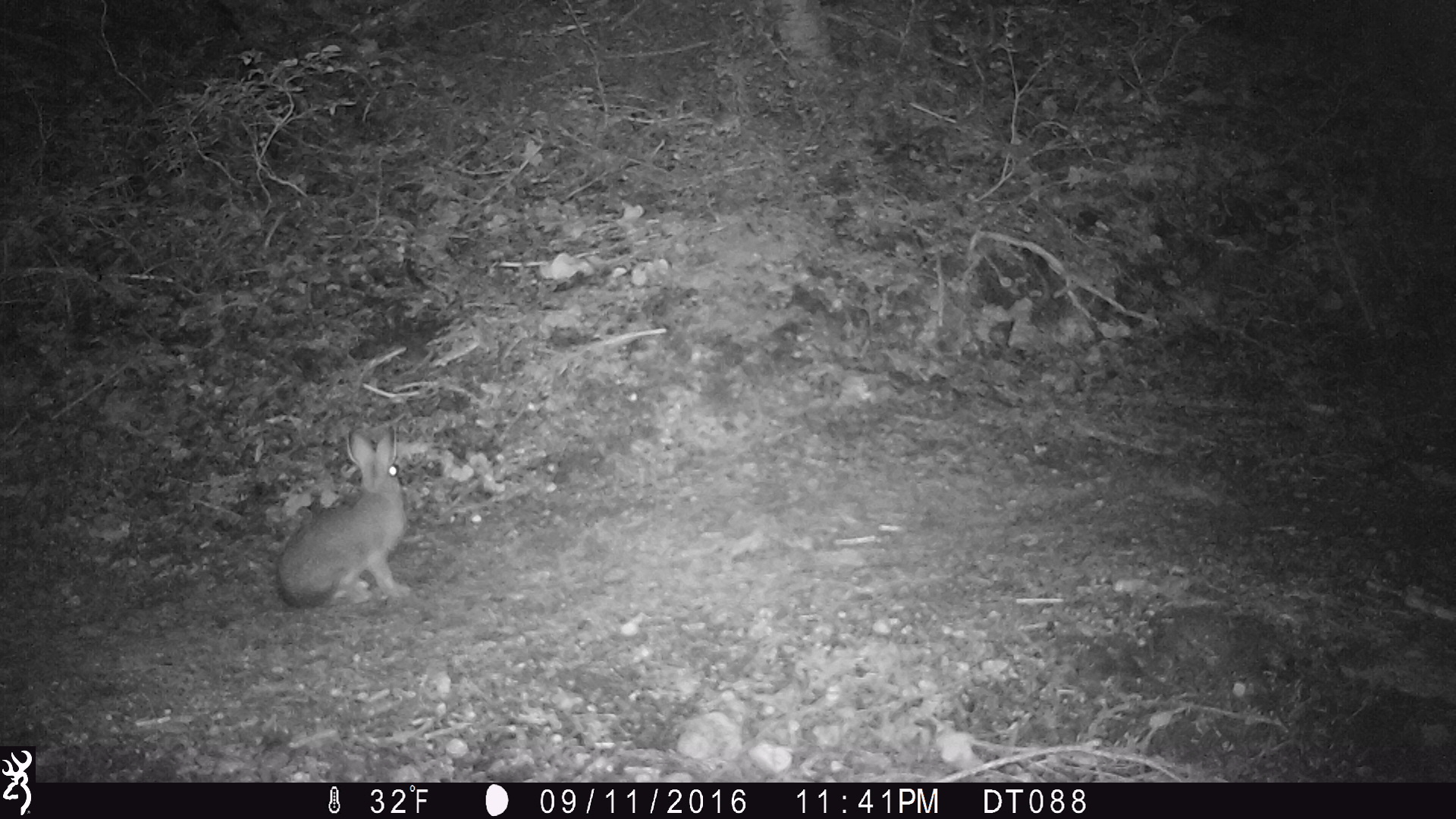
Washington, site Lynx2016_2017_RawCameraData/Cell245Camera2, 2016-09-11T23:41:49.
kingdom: Animalia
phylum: Chordata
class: Mammalia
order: Lagomorpha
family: Leporidae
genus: Lepus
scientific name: Lepus americanus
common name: snowshoe hare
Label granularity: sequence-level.